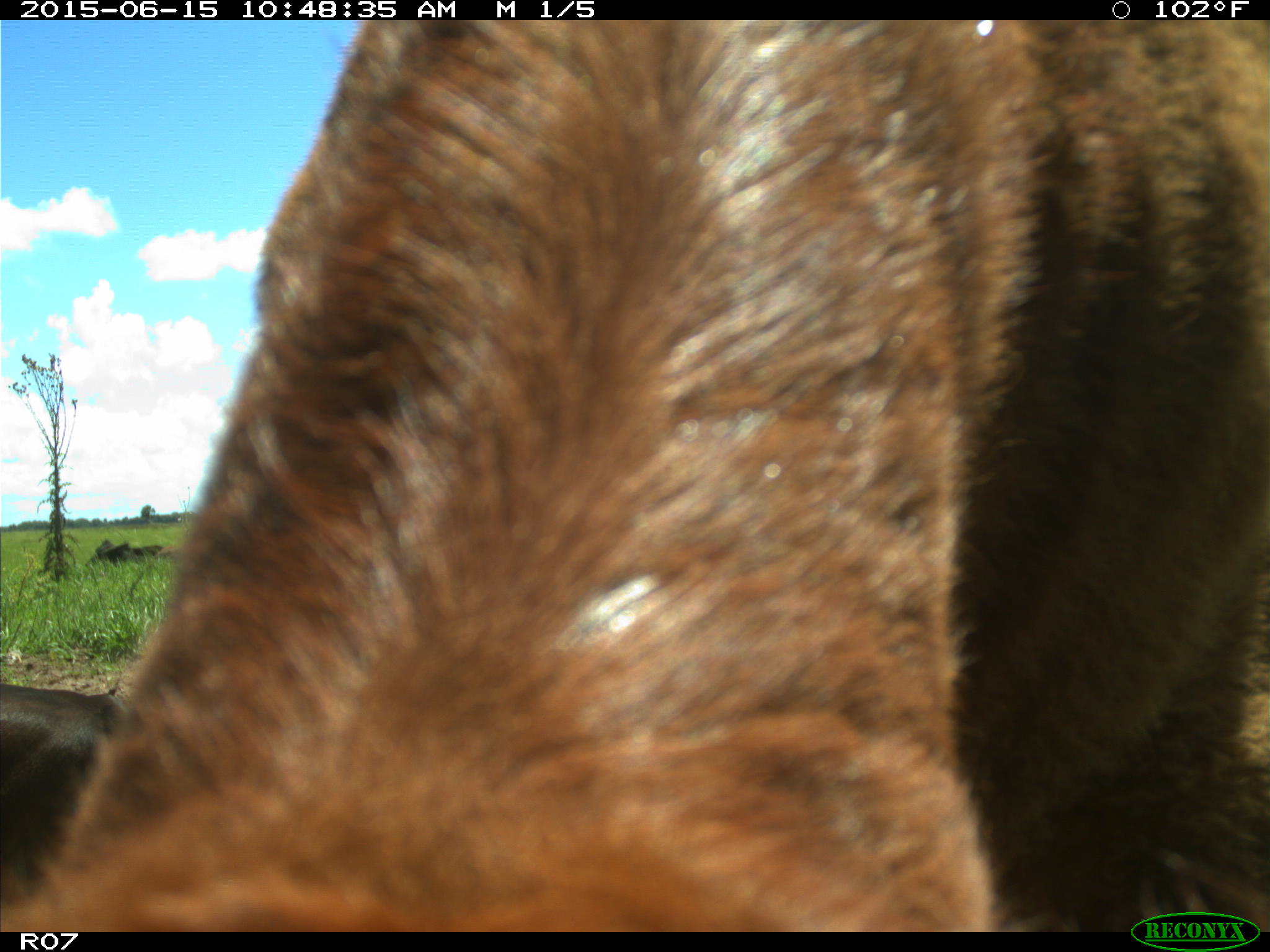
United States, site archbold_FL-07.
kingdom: Animalia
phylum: Chordata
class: Mammalia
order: Artiodactyla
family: Bovidae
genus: Bos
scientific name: Bos taurus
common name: domestic cow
Bos taurus (domestic cow).